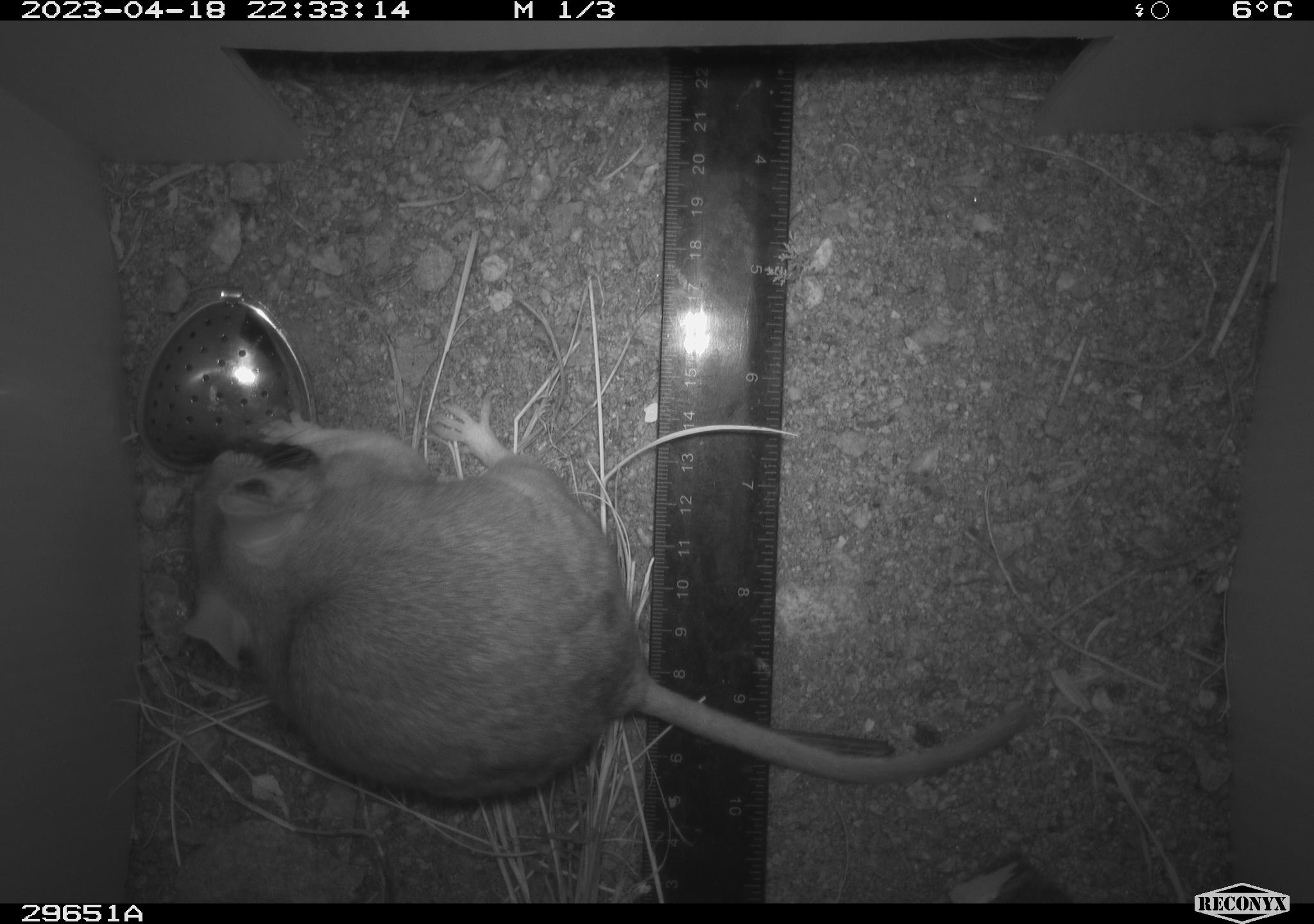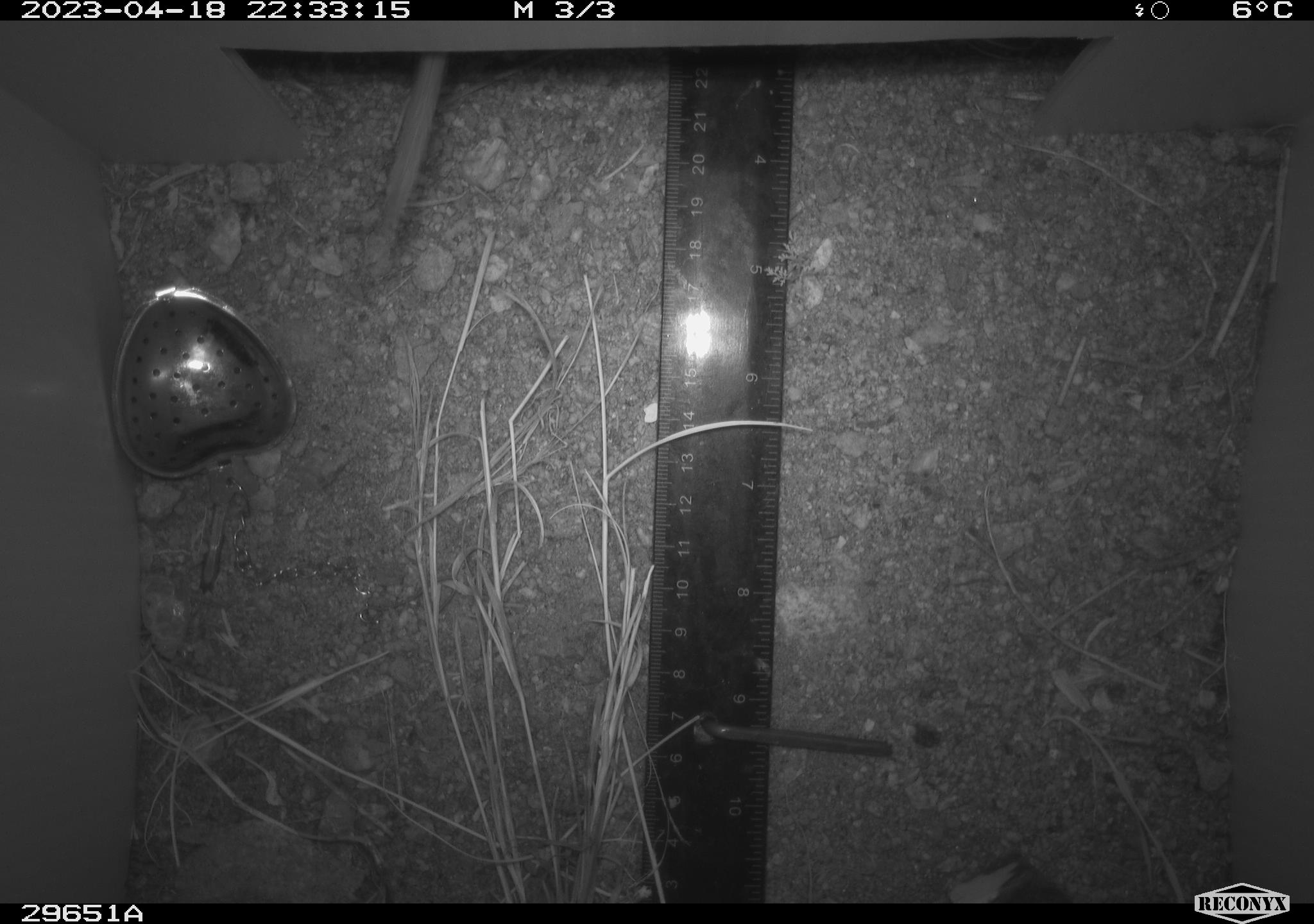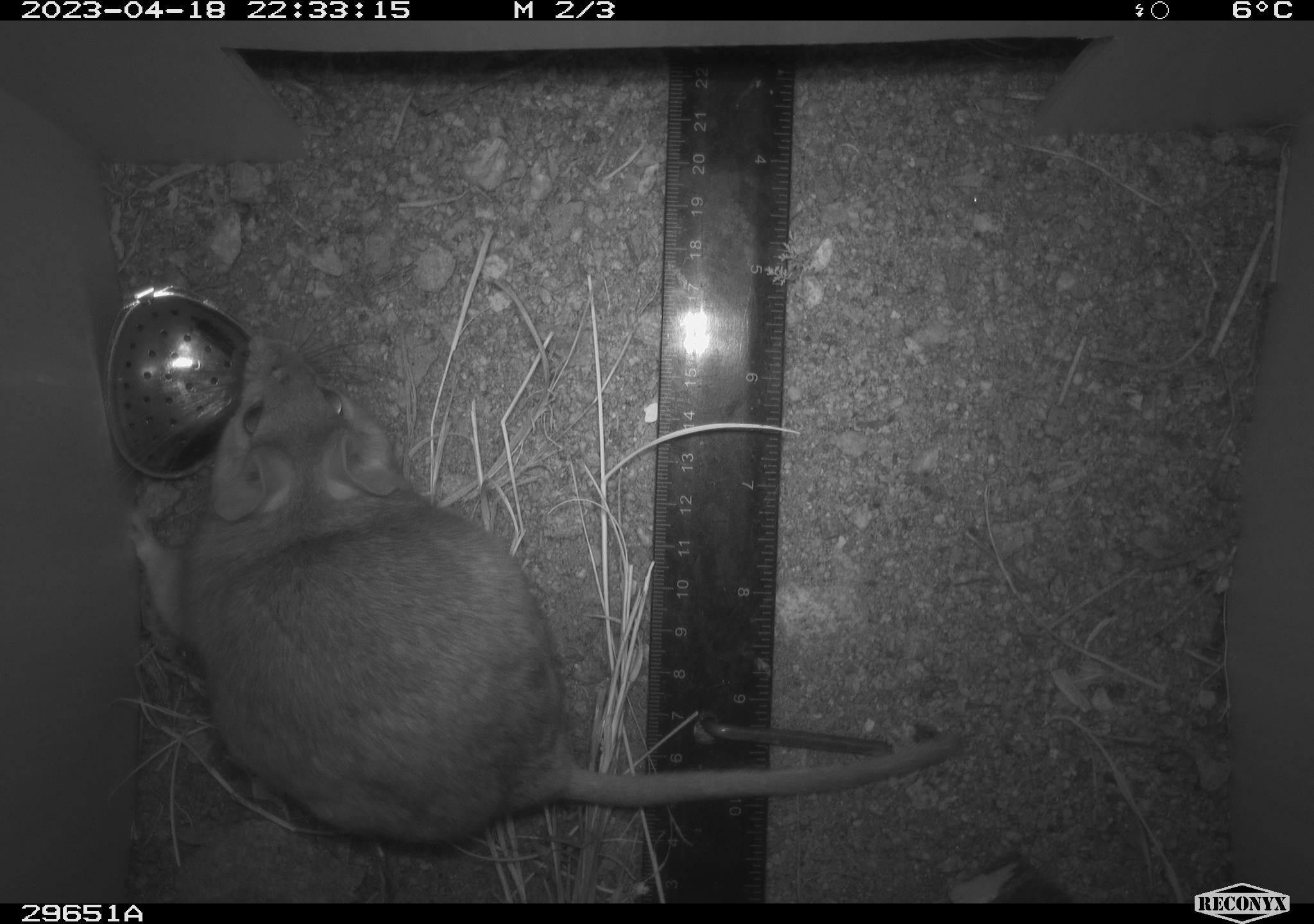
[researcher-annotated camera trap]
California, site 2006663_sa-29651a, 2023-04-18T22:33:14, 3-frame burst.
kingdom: Animalia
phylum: Chordata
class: Mammalia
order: Rodentia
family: Cricetidae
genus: Neotoma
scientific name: Neotoma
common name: pack rat or woodrat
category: neotoma species